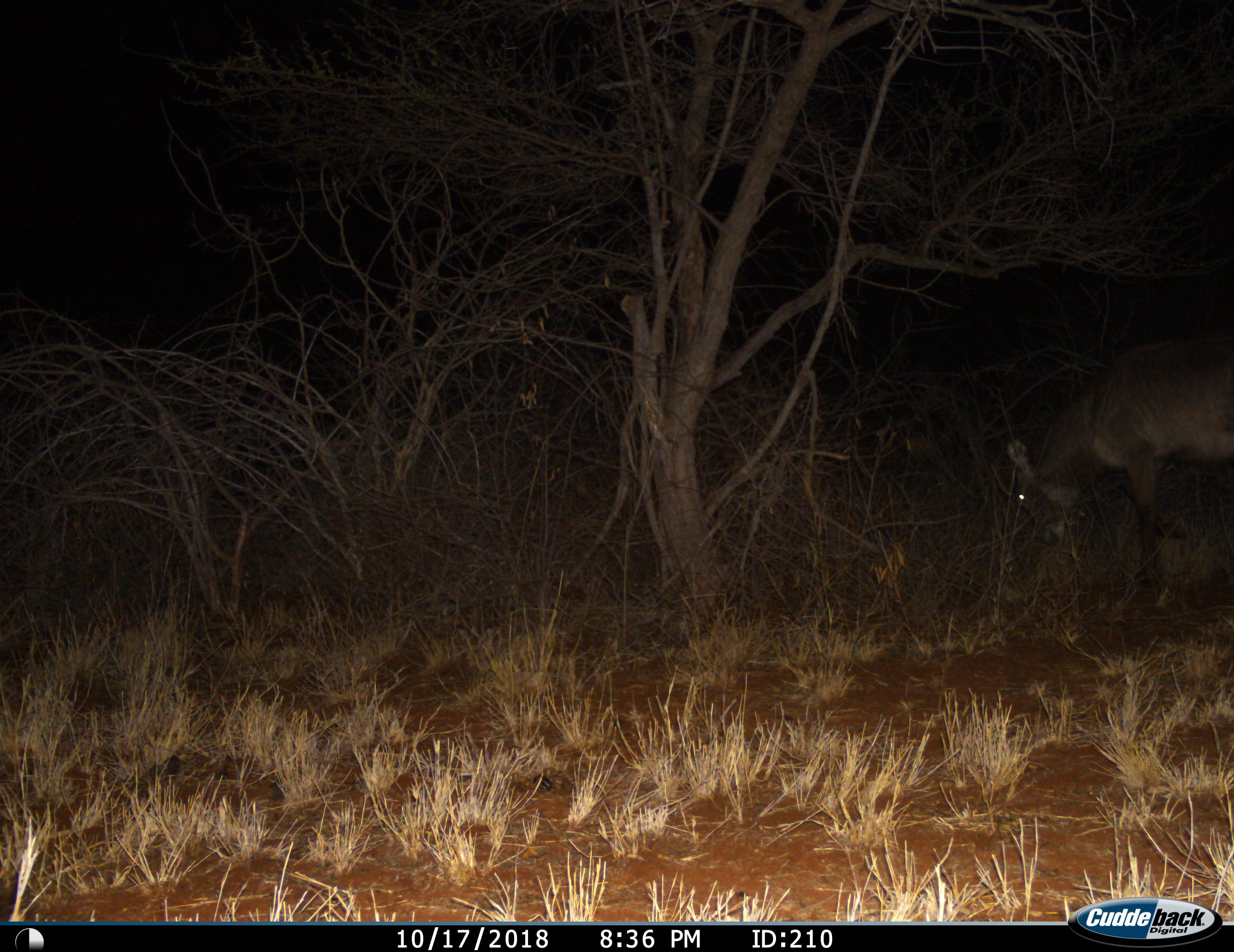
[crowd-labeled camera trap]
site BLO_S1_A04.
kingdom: Animalia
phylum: Chordata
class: Mammalia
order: Artiodactyla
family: Bovidae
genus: Kobus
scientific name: Kobus ellipsiprymnus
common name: waterbuck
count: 1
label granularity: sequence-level